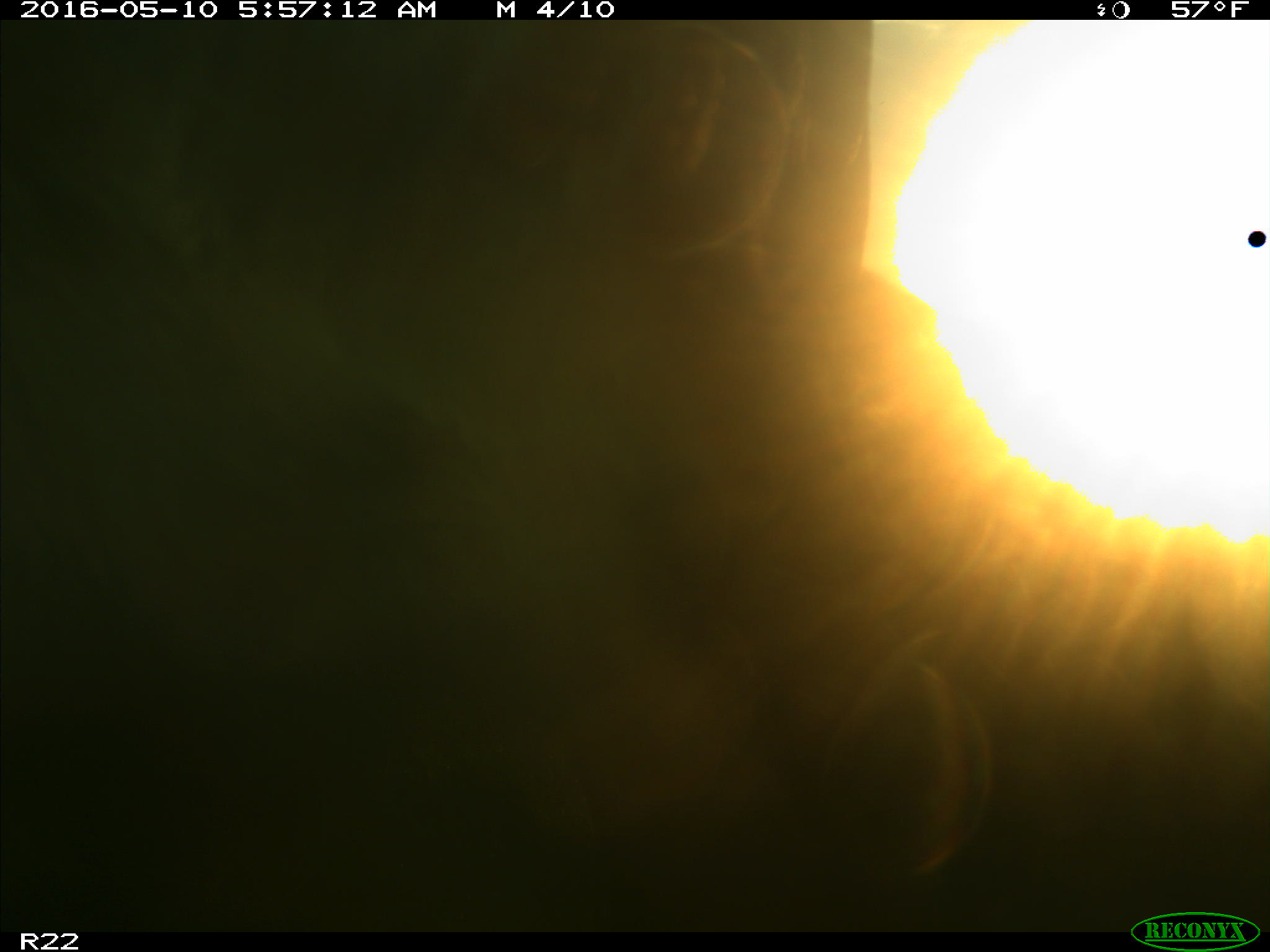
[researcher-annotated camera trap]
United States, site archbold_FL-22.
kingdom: Animalia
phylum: Chordata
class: Mammalia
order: Artiodactyla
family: Bovidae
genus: Bos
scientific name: Bos taurus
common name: domestic cow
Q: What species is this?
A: Bos taurus (domestic cow).